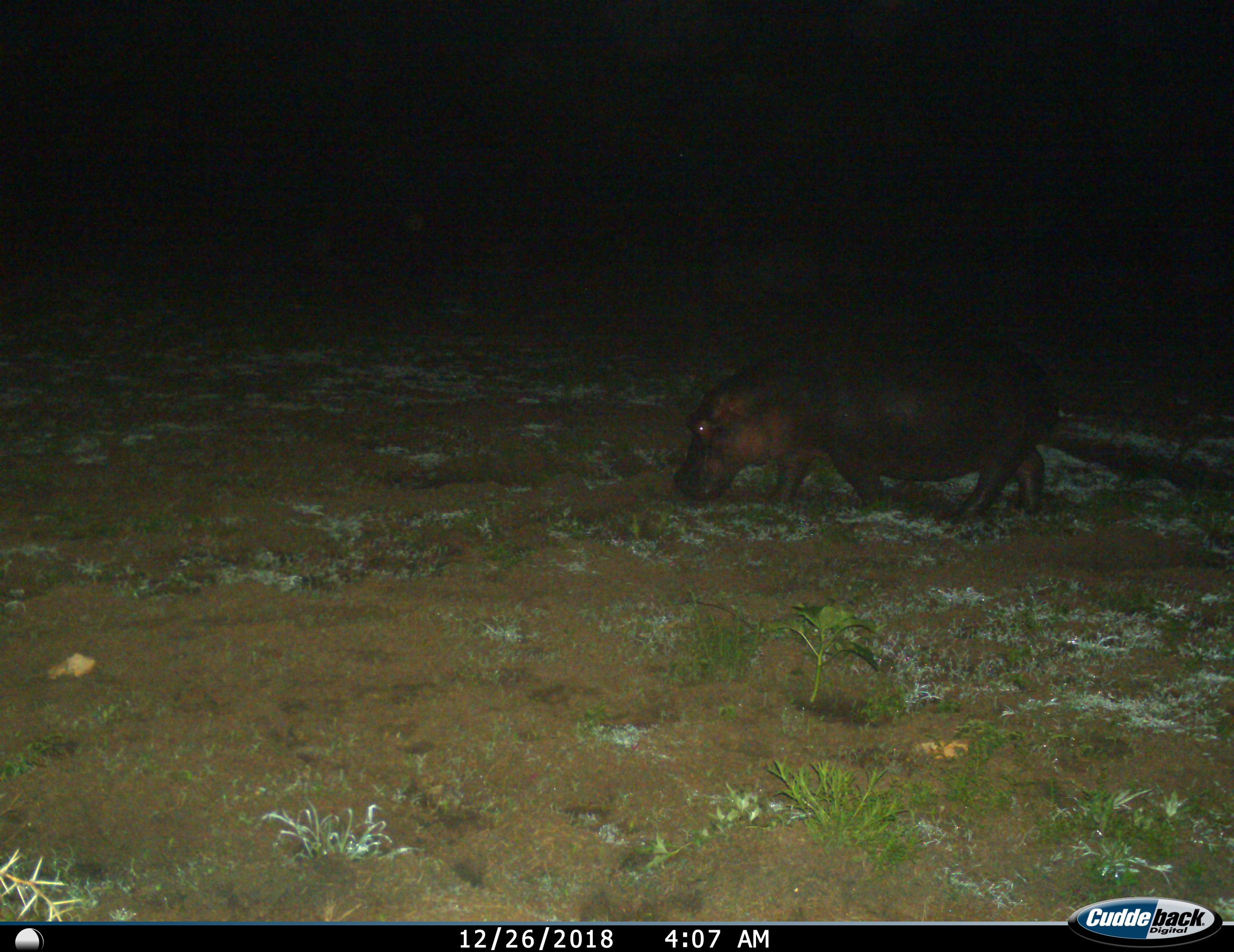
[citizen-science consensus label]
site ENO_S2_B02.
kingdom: Animalia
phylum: Chordata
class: Mammalia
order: Artiodactyla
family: Hippopotamidae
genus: Hippopotamus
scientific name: Hippopotamus amphibius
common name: hippopotamus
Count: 1.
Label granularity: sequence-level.